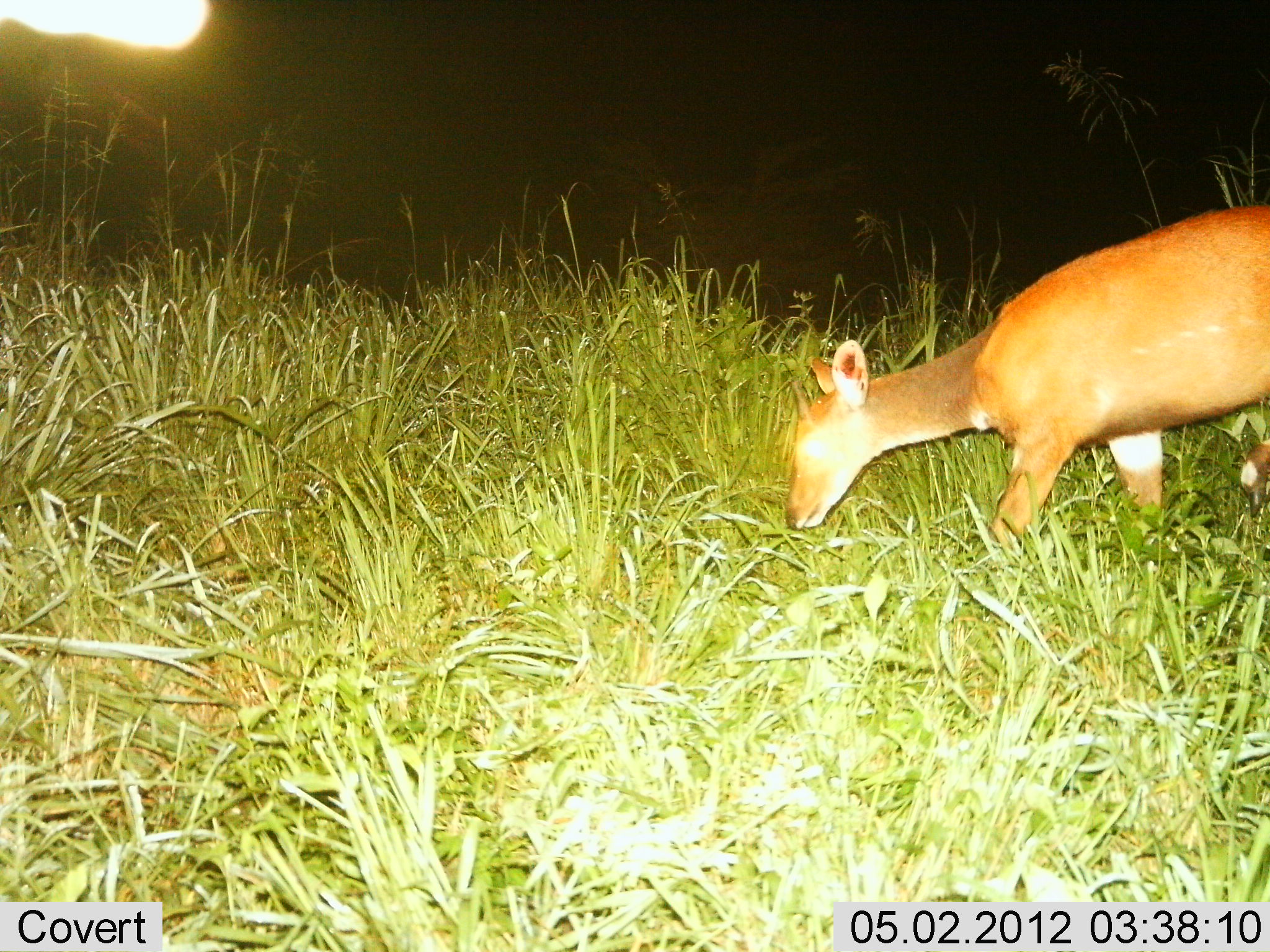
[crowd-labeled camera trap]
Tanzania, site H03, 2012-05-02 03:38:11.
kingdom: Animalia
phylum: Chordata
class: Mammalia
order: Artiodactyla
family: Bovidae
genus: Redunca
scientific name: Redunca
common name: reedbuck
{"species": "reedbuck (Redunca)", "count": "1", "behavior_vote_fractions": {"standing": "40%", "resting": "0%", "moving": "40%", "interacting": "0%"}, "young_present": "0%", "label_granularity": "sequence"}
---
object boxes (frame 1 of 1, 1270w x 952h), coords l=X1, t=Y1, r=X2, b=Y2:
animal: l=780, t=198, r=1270, b=545